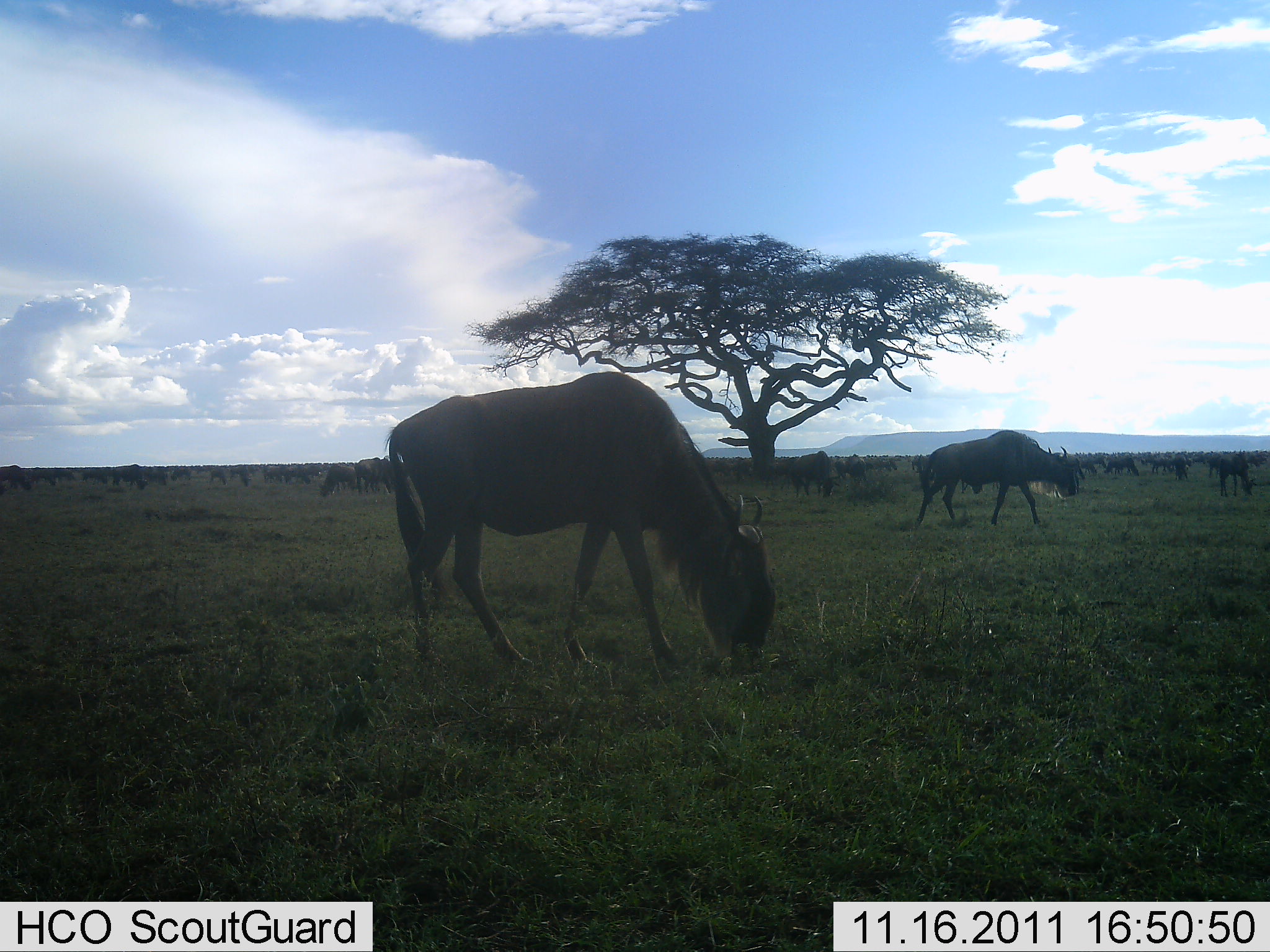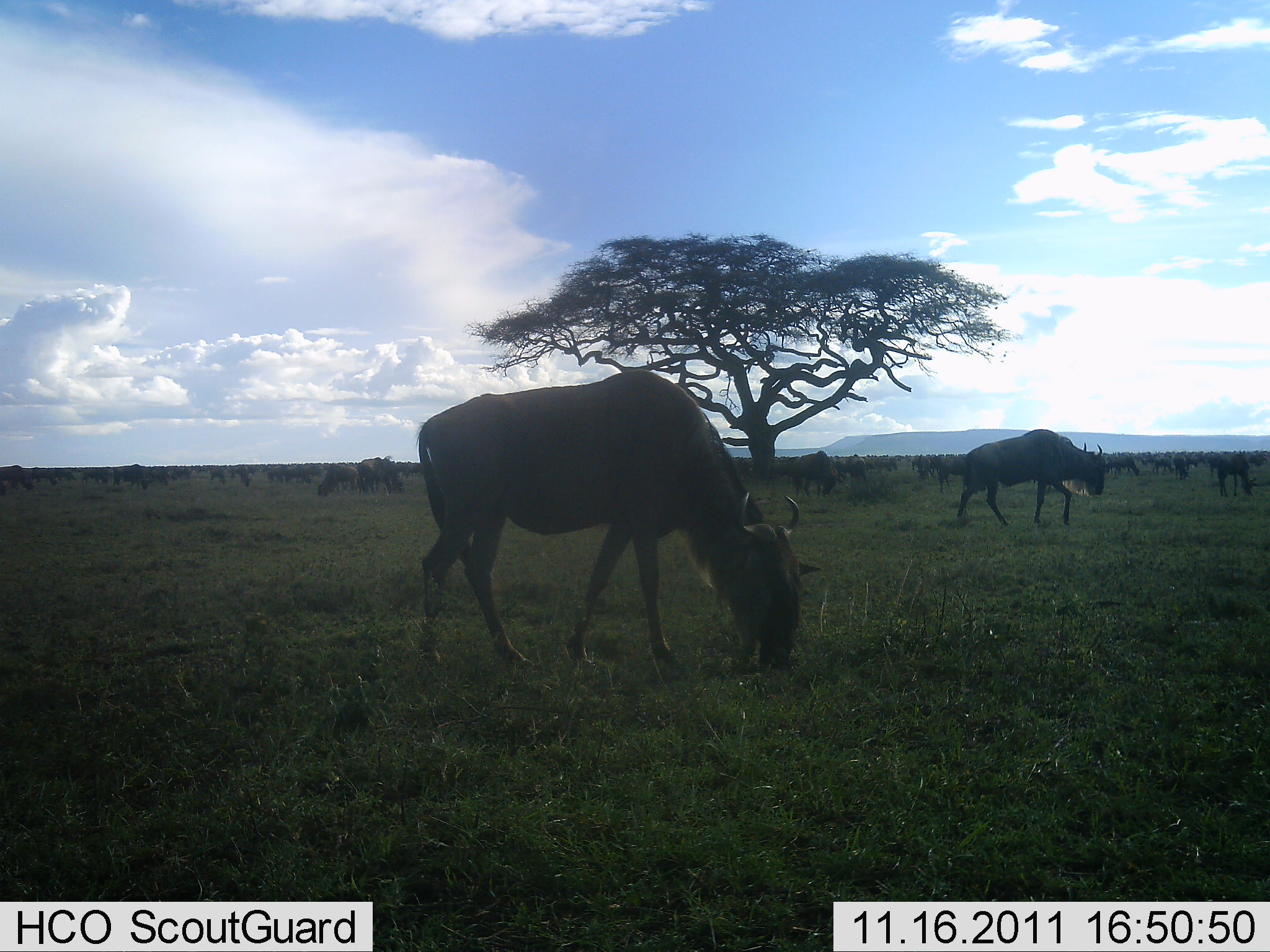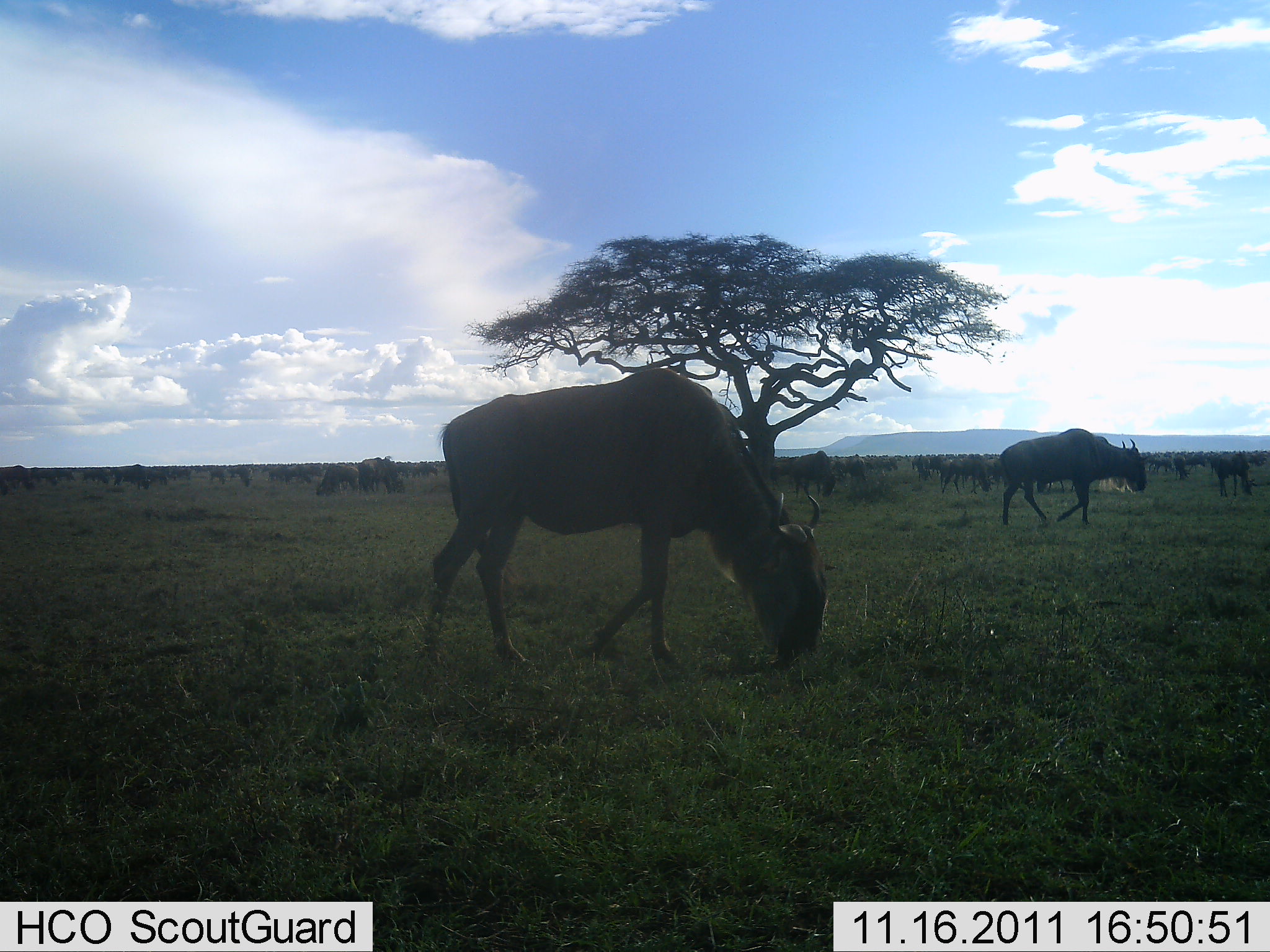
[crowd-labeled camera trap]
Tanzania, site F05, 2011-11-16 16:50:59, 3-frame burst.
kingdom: Animalia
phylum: Chordata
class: Mammalia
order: Artiodactyla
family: Bovidae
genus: Connochaetes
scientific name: Connochaetes taurinus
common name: blue wildebeest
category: wildebeest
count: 11-50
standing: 21%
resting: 11%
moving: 63%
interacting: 0%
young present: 0%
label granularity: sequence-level